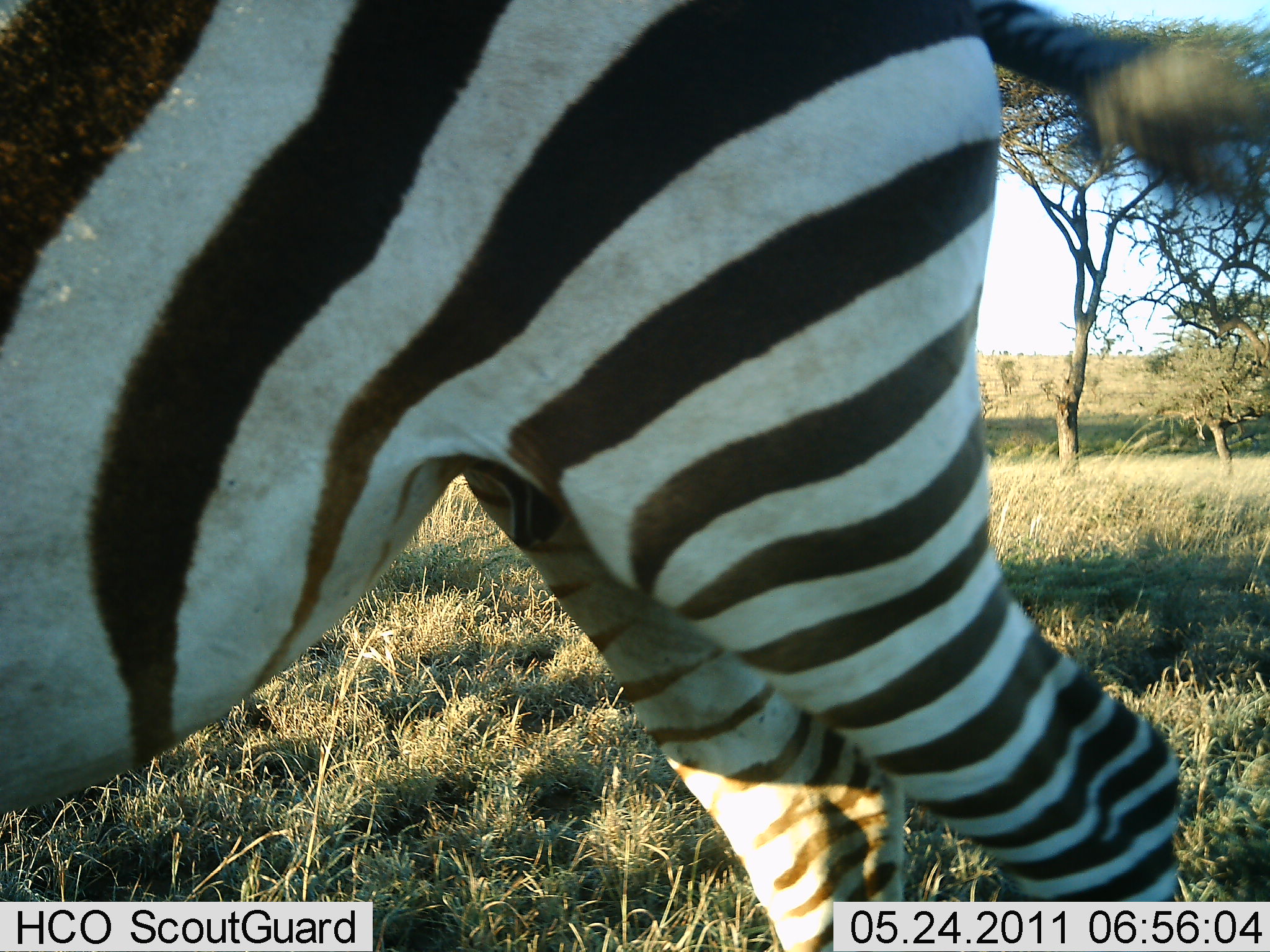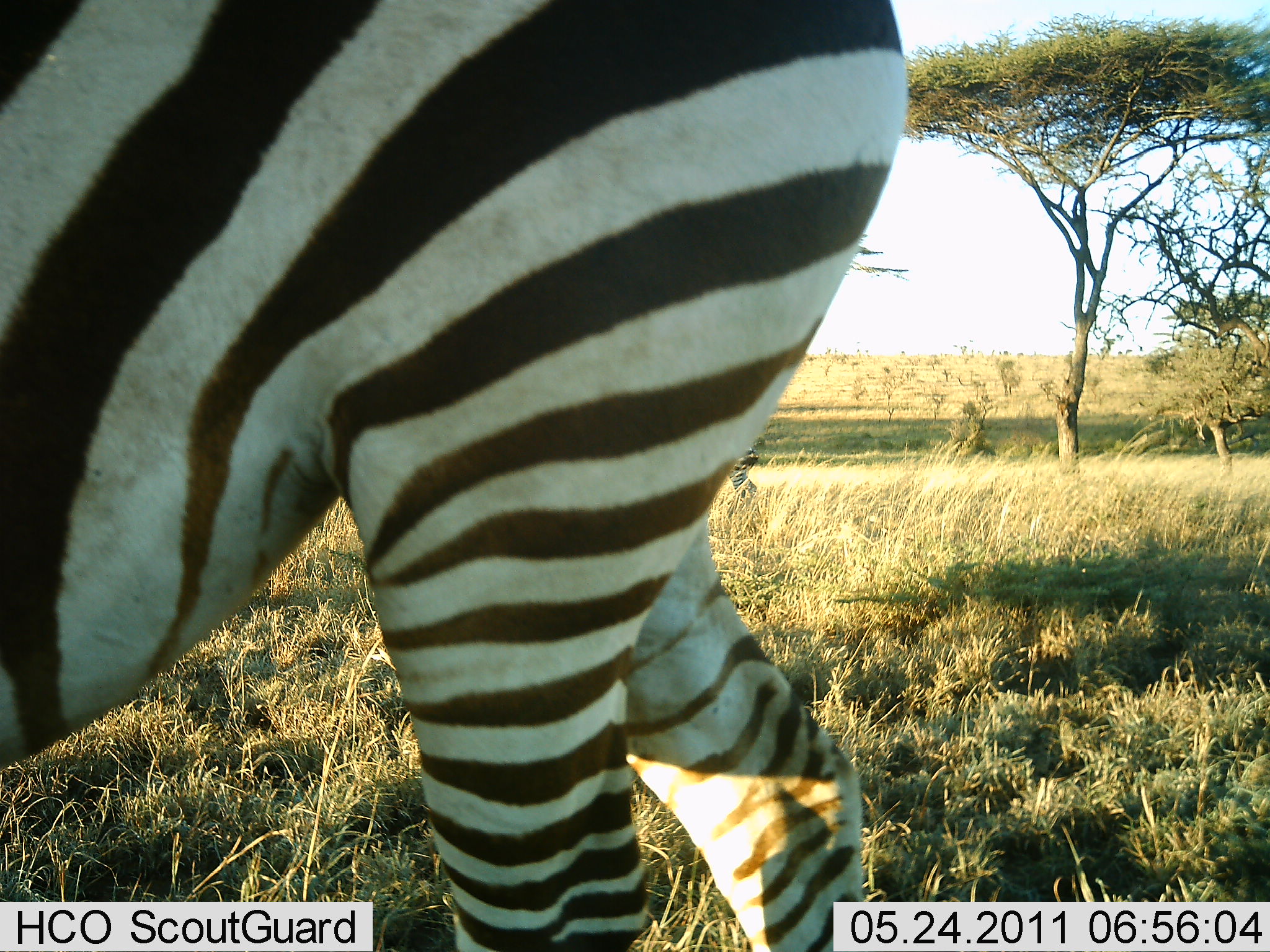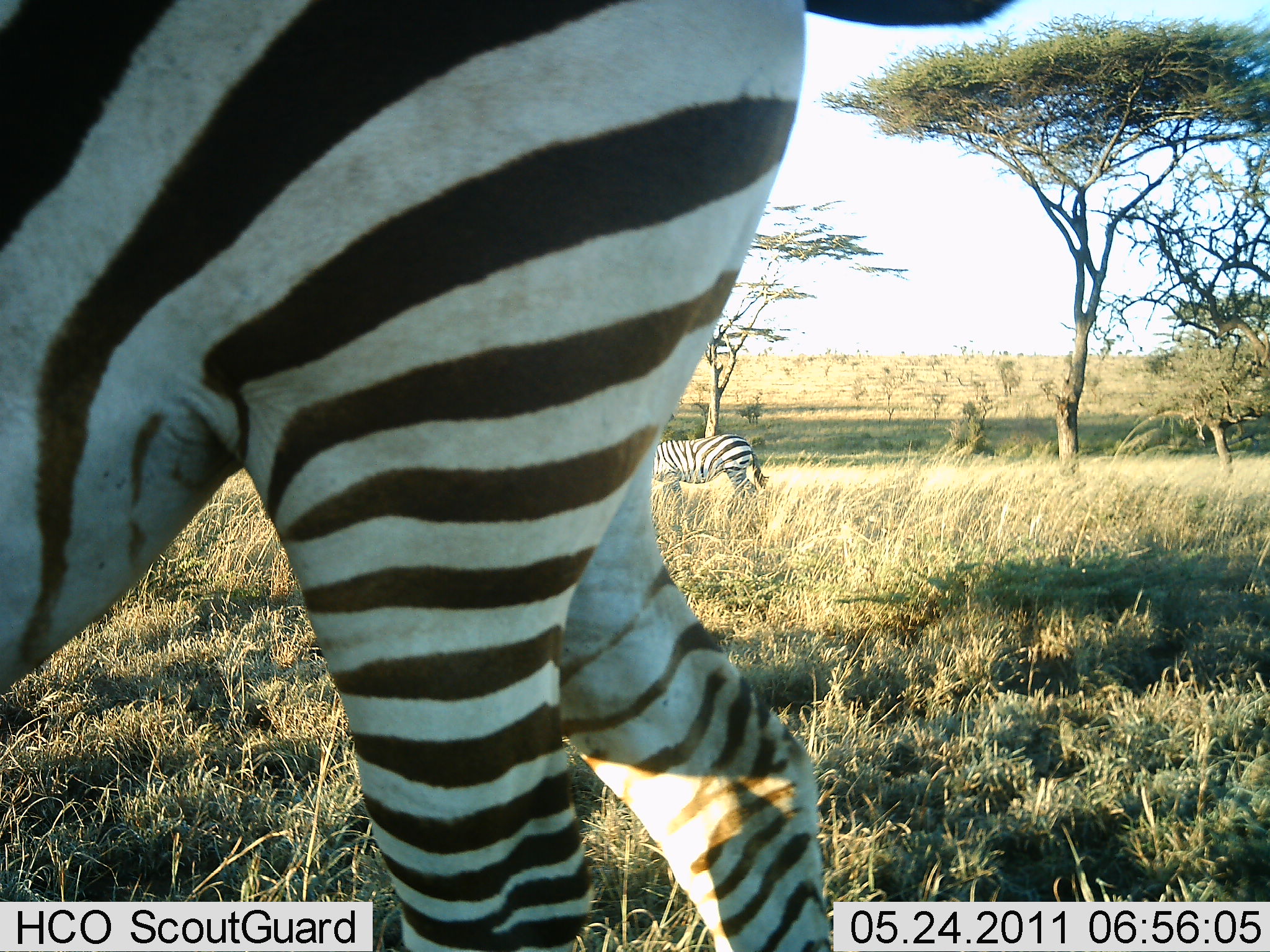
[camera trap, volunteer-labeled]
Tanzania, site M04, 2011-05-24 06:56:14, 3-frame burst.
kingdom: Animalia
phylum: Chordata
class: Mammalia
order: Perissodactyla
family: Equidae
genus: Equus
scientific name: Equus quagga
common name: plains zebra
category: zebra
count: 2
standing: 55%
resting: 0%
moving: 73%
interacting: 0%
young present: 0%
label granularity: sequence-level